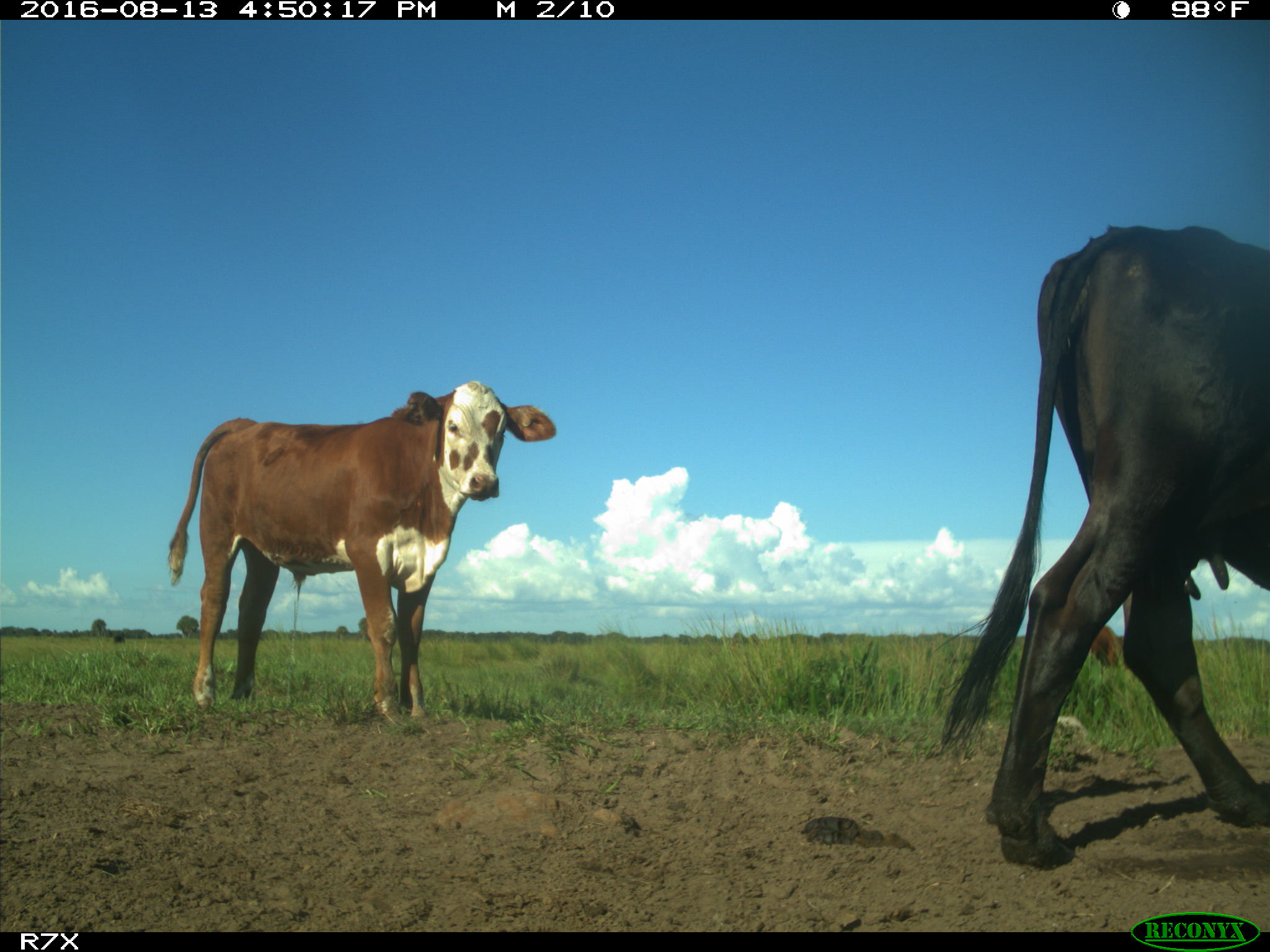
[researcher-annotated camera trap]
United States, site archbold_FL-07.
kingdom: Animalia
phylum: Chordata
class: Mammalia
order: Artiodactyla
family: Bovidae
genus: Bos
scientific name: Bos taurus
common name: domestic cow